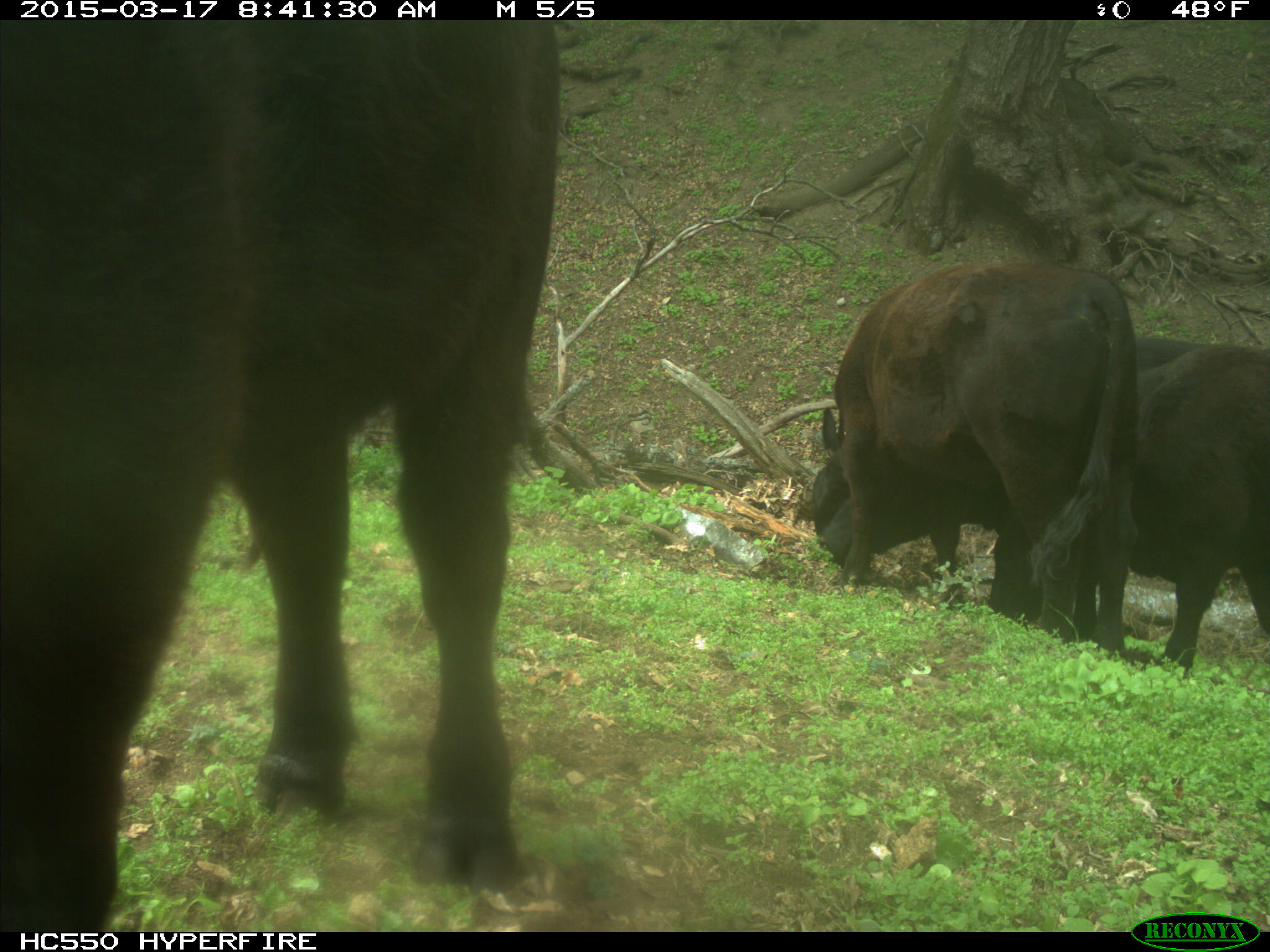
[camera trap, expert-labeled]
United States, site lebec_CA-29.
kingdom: Animalia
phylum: Chordata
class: Mammalia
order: Artiodactyla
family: Bovidae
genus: Bos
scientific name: Bos taurus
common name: domestic cow